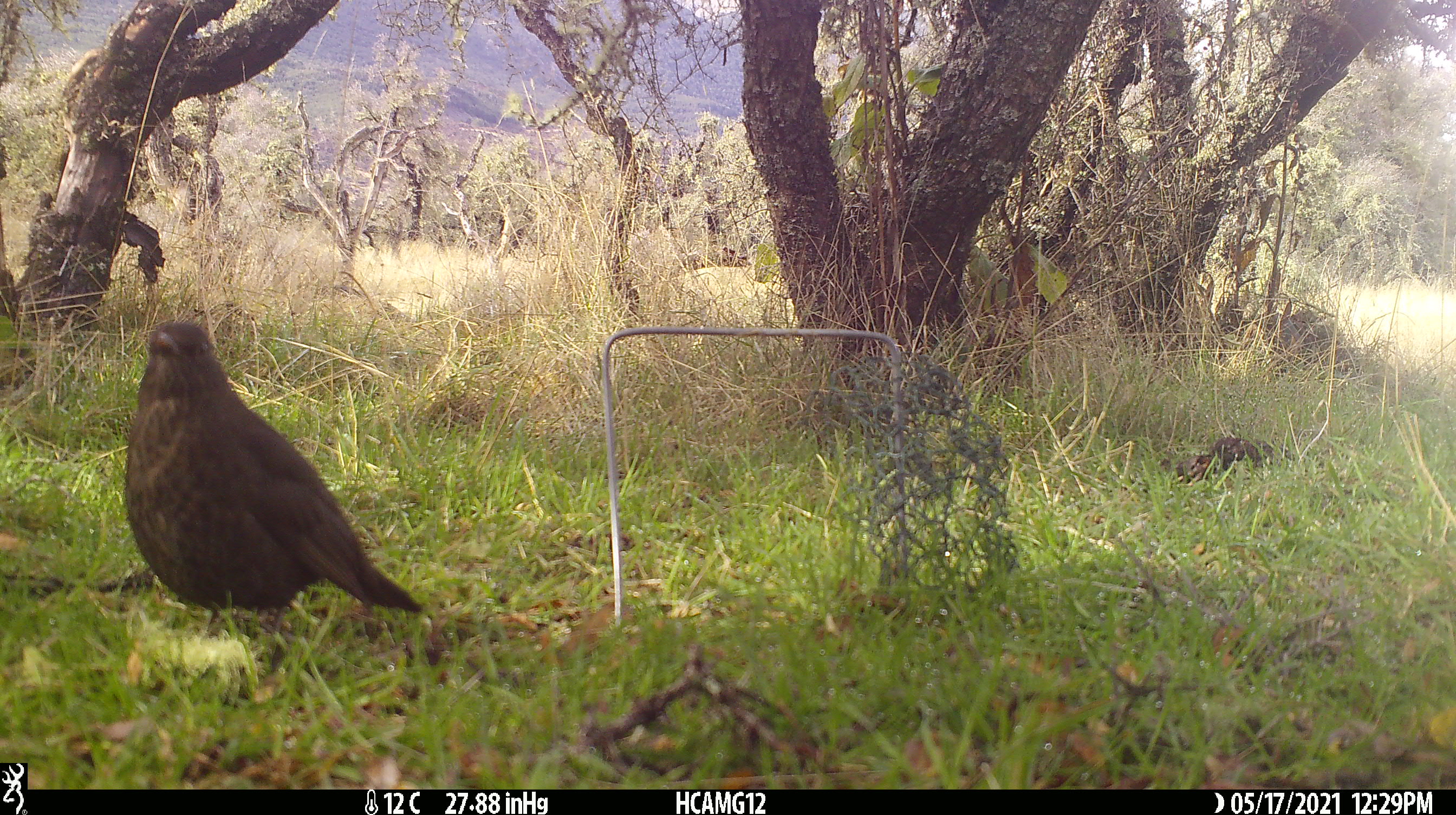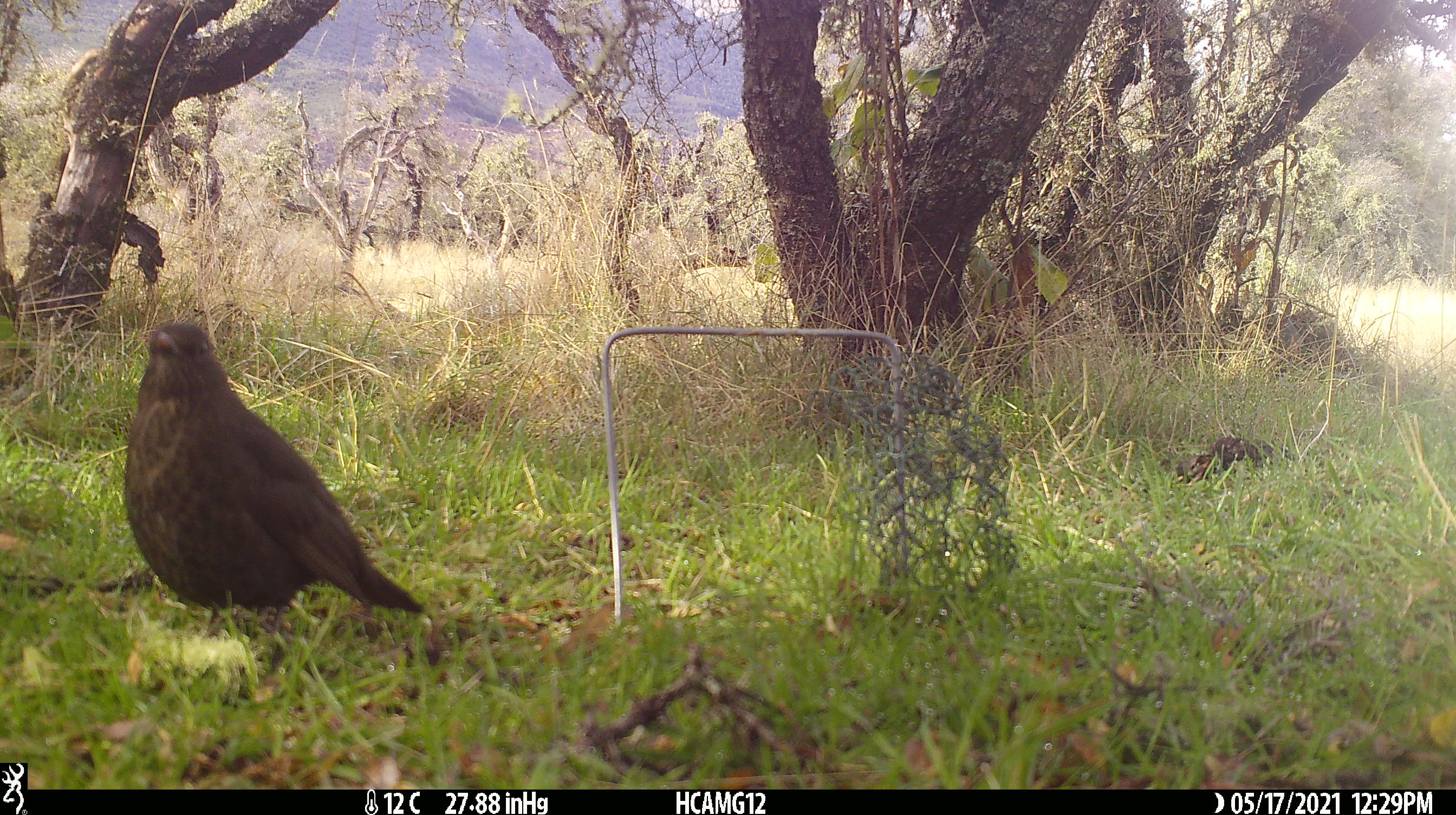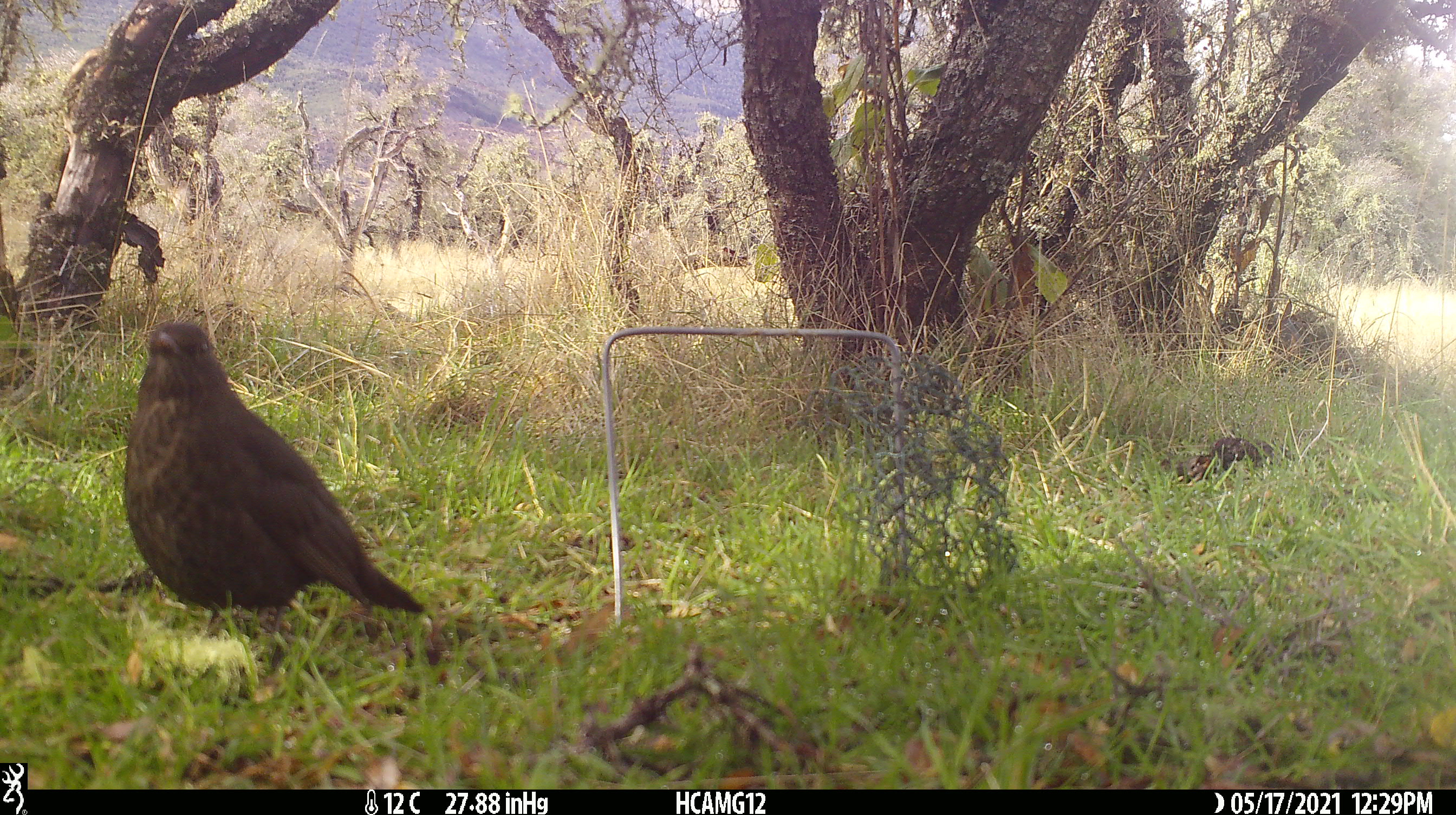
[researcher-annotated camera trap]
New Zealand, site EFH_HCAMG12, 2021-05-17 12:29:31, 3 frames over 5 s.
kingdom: Animalia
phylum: Chordata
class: Aves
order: Passeriformes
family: Turdidae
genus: Turdus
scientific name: Turdus merula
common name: eurasian blackbird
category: blackbird